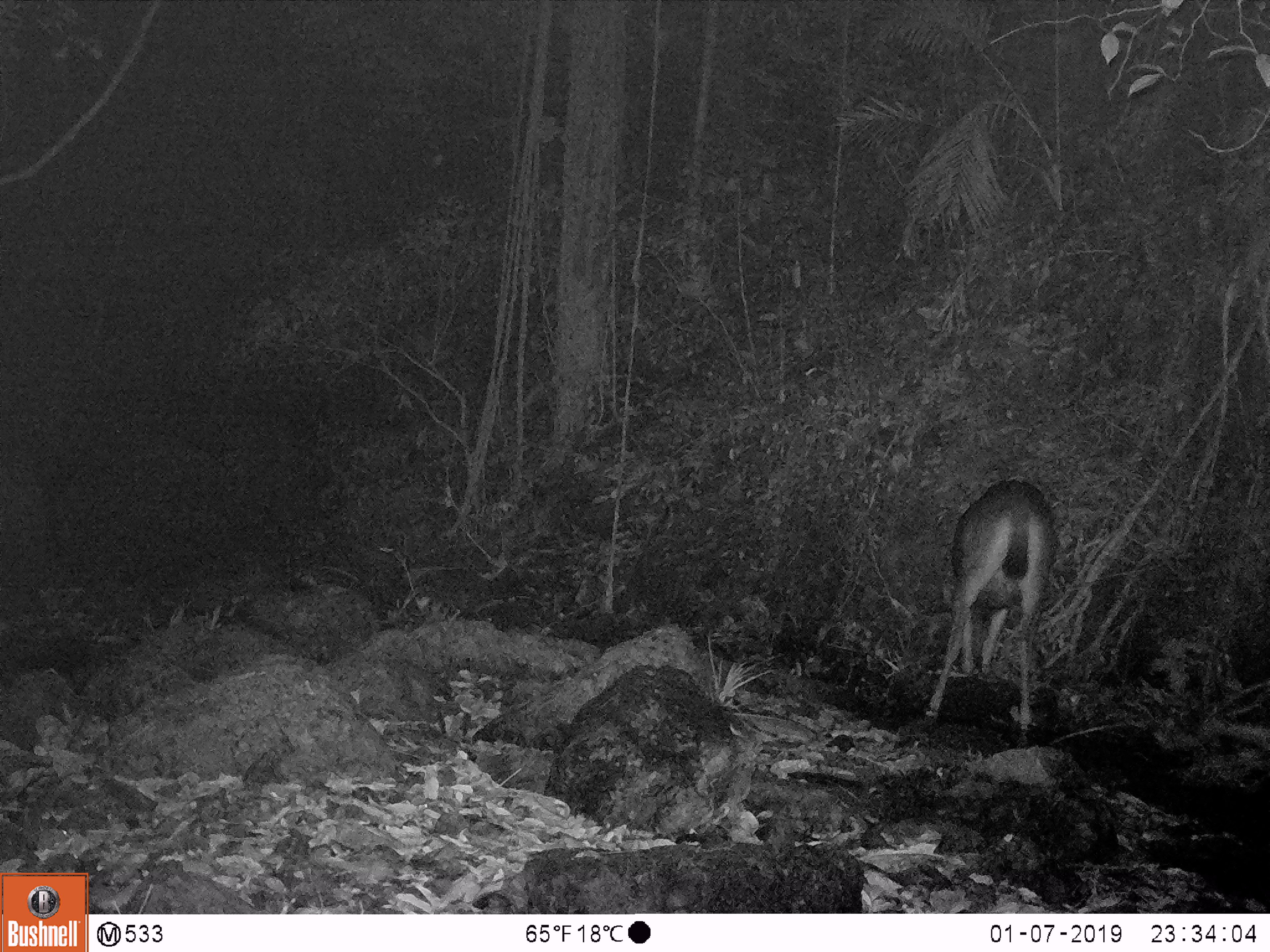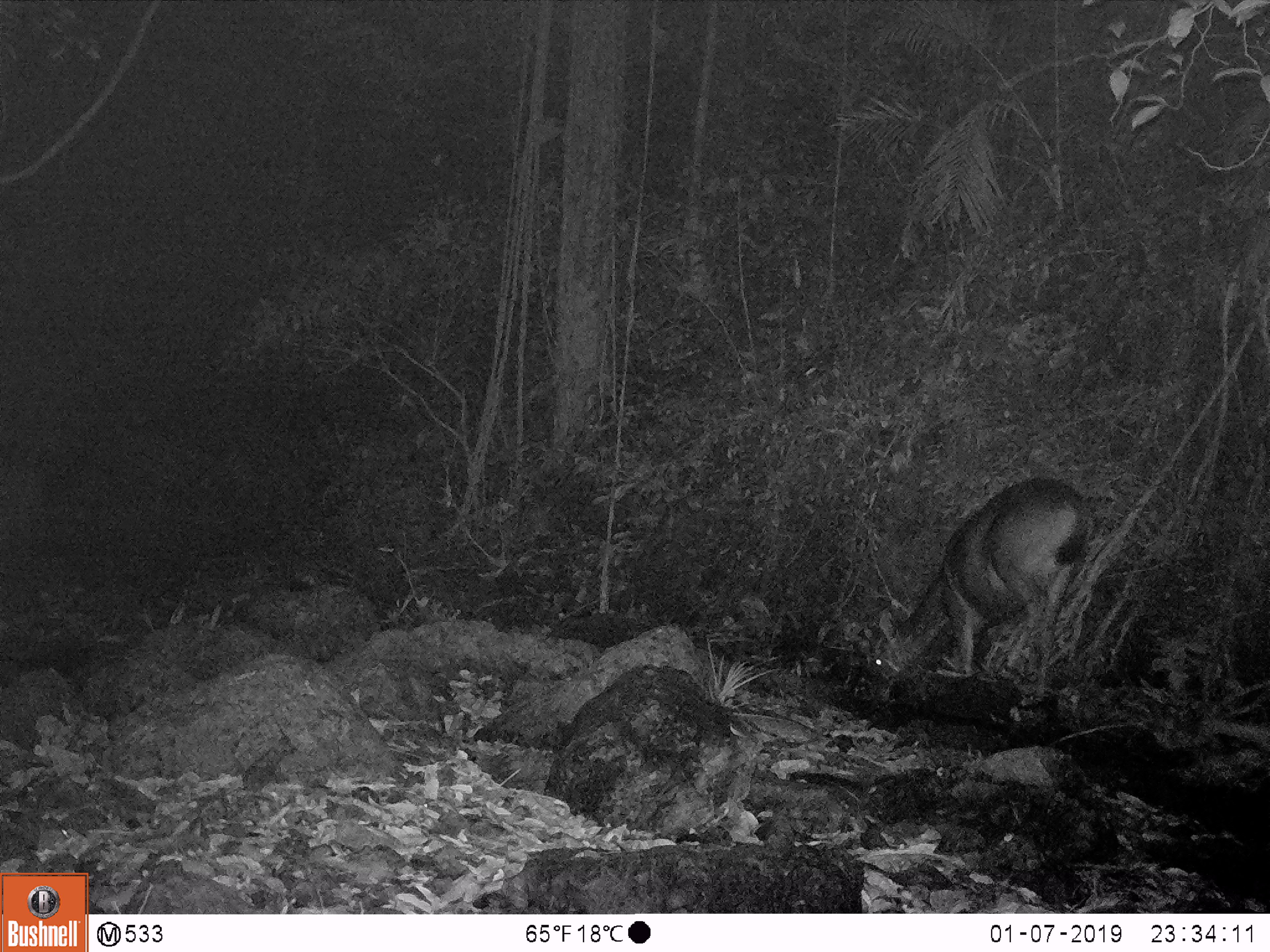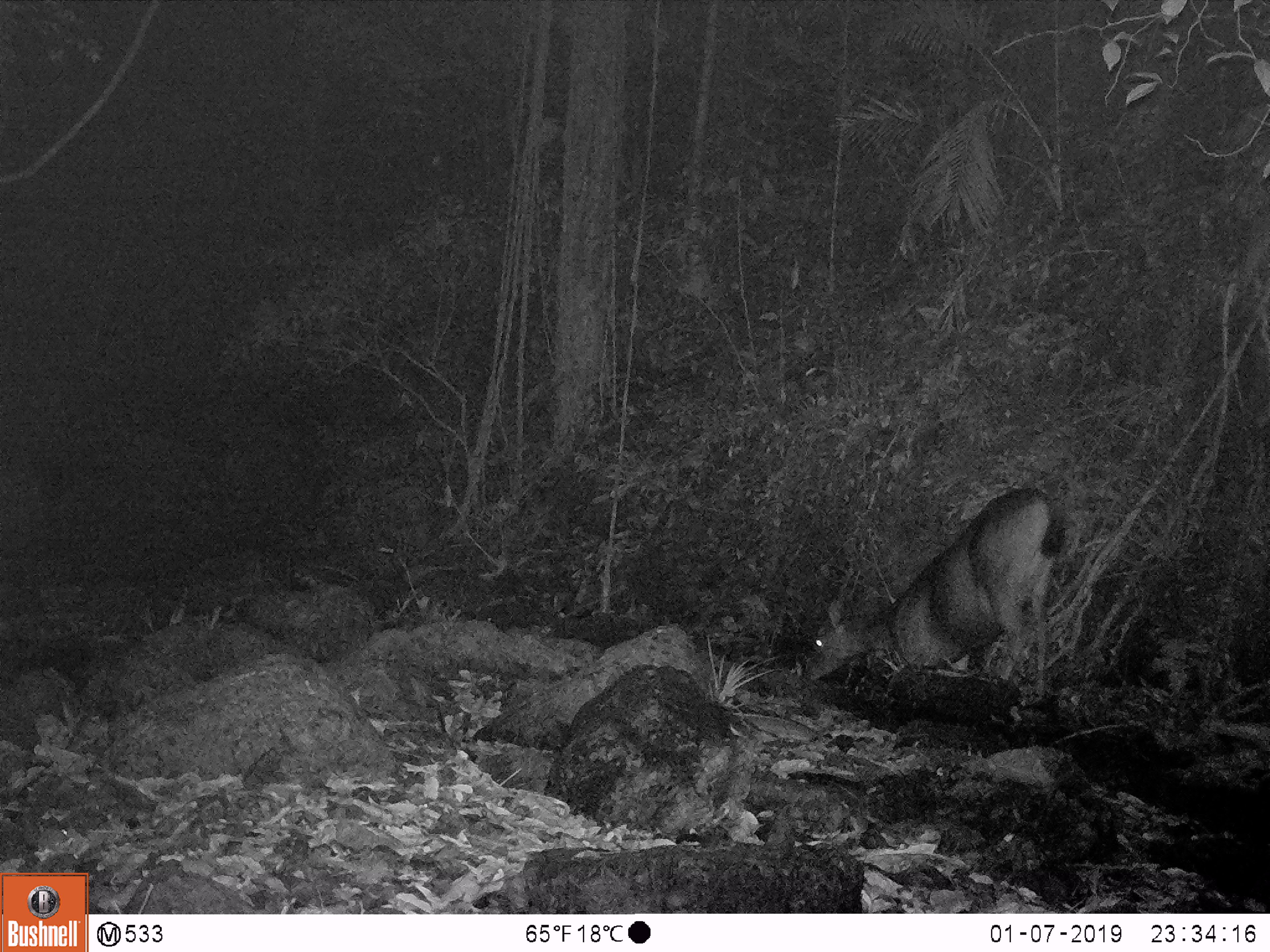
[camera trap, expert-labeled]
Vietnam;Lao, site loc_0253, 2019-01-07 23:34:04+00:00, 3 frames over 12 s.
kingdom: Animalia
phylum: Chordata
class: Mammalia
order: Artiodactyla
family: Cervidae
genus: Rusa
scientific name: Rusa unicolor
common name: sambar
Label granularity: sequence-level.